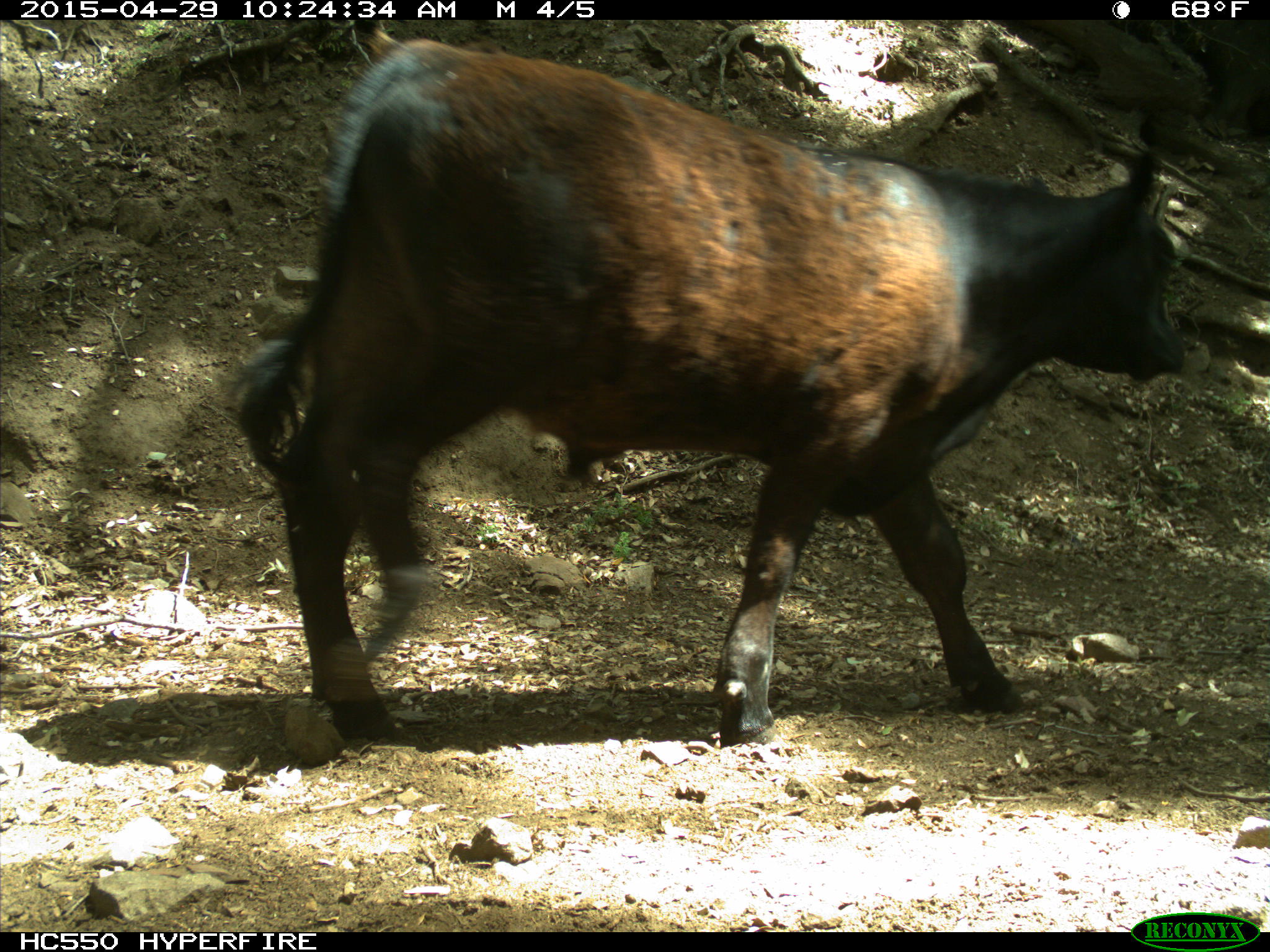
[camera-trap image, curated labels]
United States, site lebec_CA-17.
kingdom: Animalia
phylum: Chordata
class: Mammalia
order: Artiodactyla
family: Bovidae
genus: Bos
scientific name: Bos taurus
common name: domestic cow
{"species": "Bos taurus (domestic cow)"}